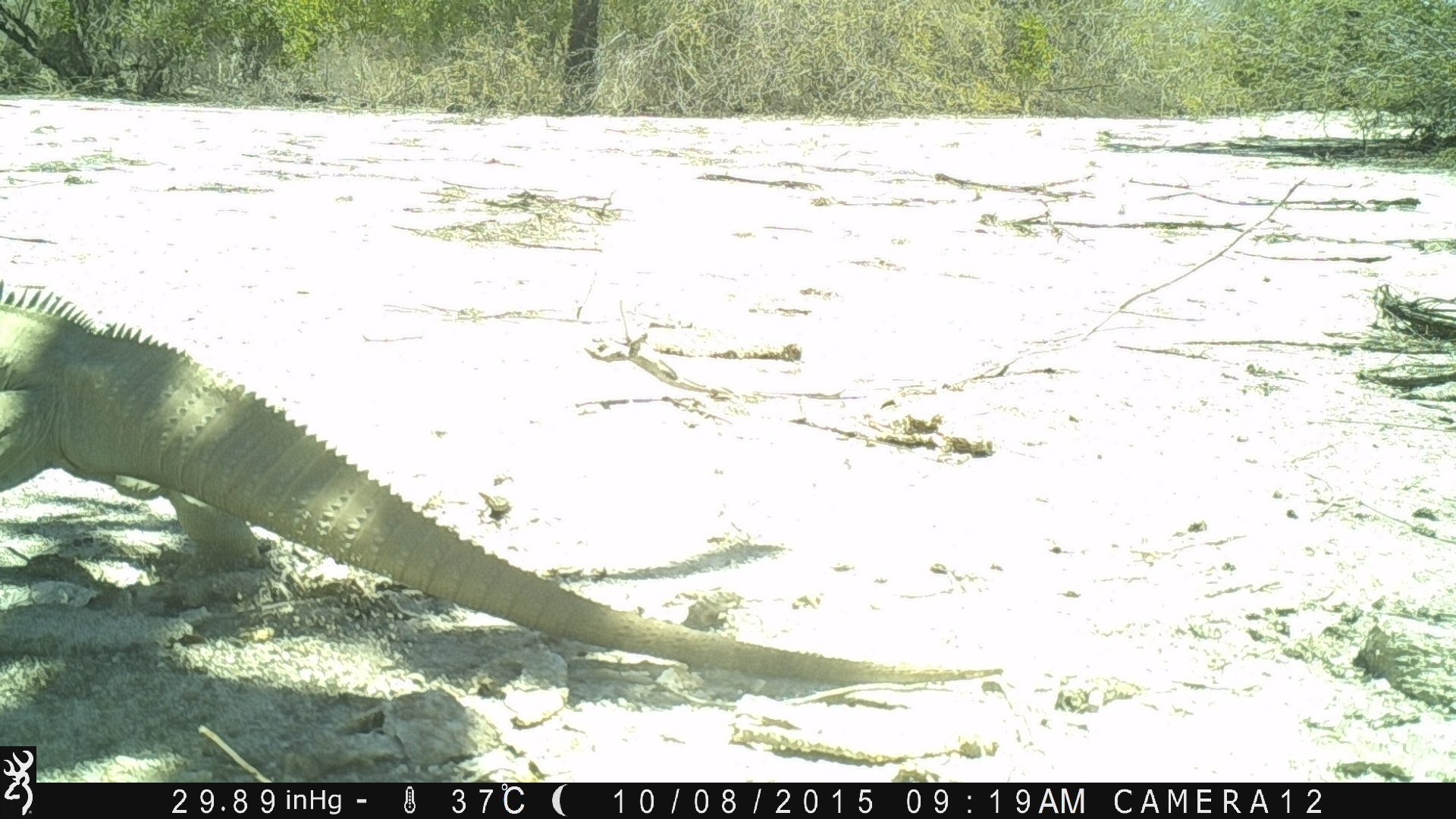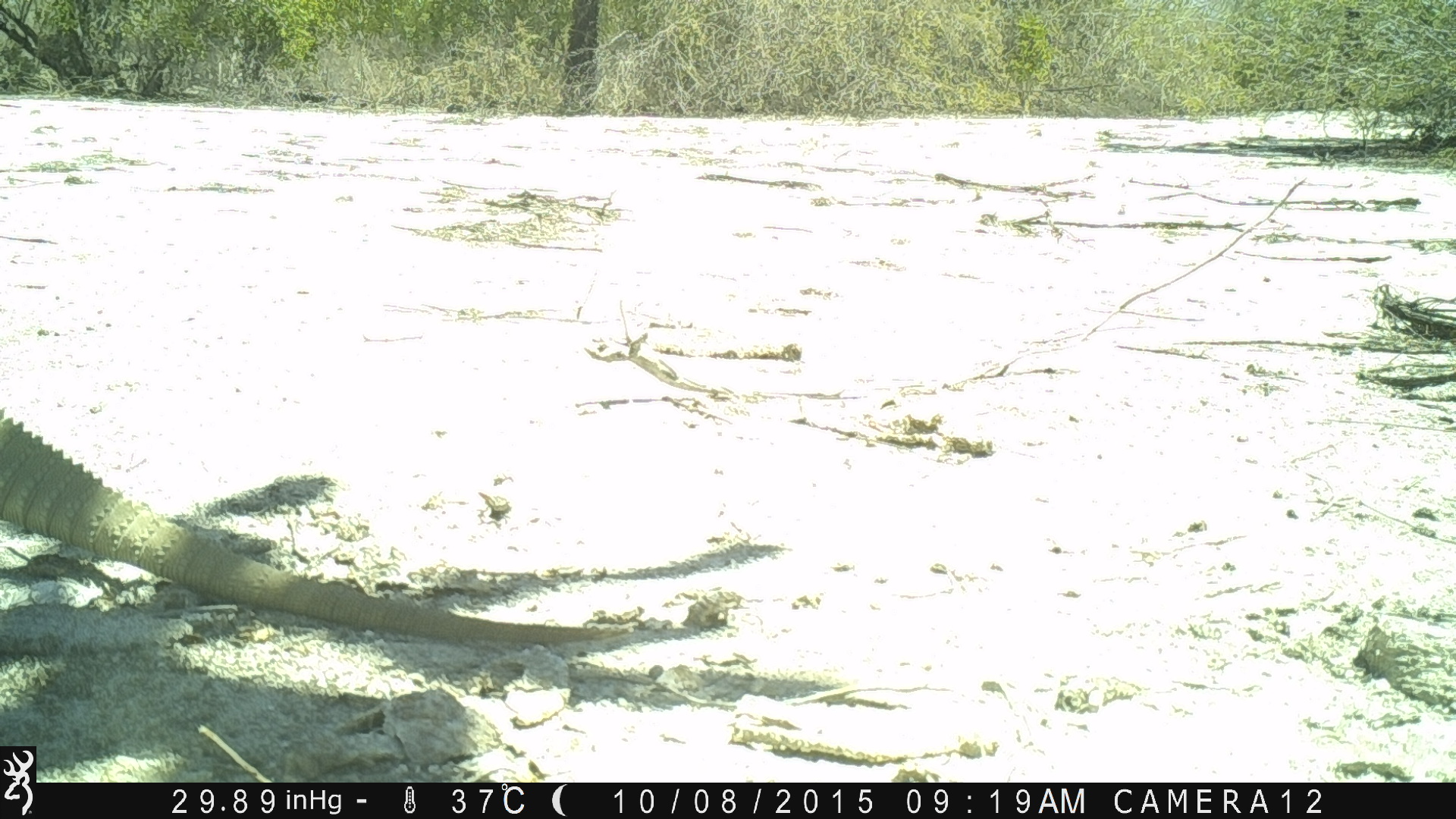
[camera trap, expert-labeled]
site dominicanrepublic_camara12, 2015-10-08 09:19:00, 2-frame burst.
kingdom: Animalia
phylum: Chordata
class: Reptilia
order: Squamata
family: Iguanidae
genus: Iguana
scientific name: Iguana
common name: typical iguanas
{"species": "Iguana (typical iguanas)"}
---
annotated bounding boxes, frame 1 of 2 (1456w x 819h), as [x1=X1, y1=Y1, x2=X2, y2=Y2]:
iguana: [x1=1, y1=278, x2=1015, y2=694]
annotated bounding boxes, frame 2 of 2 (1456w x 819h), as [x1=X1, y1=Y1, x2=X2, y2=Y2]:
iguana: [x1=0, y1=406, x2=624, y2=648]